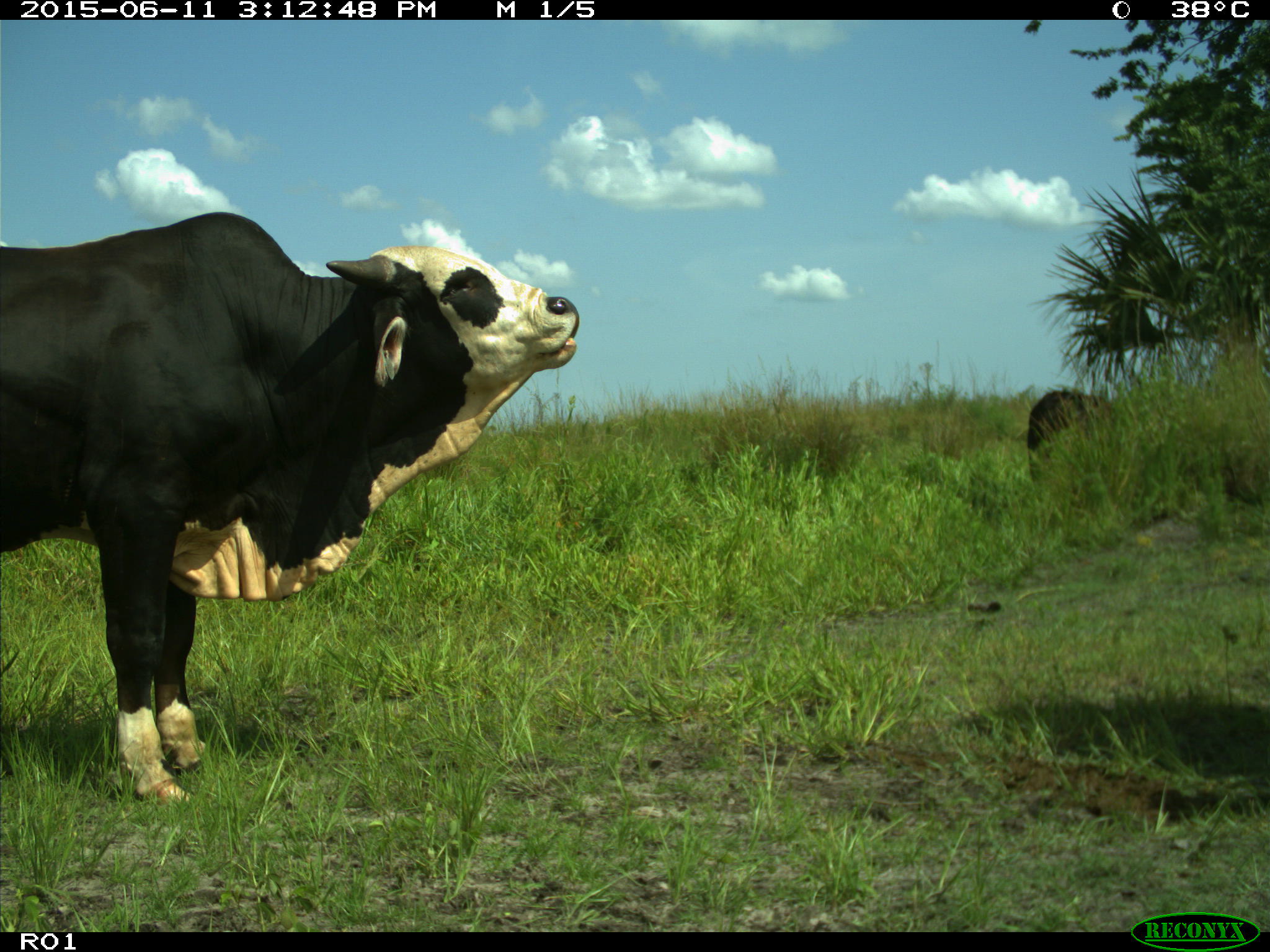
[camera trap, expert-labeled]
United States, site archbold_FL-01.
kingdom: Animalia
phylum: Chordata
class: Mammalia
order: Artiodactyla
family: Bovidae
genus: Bos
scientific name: Bos taurus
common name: domestic cow